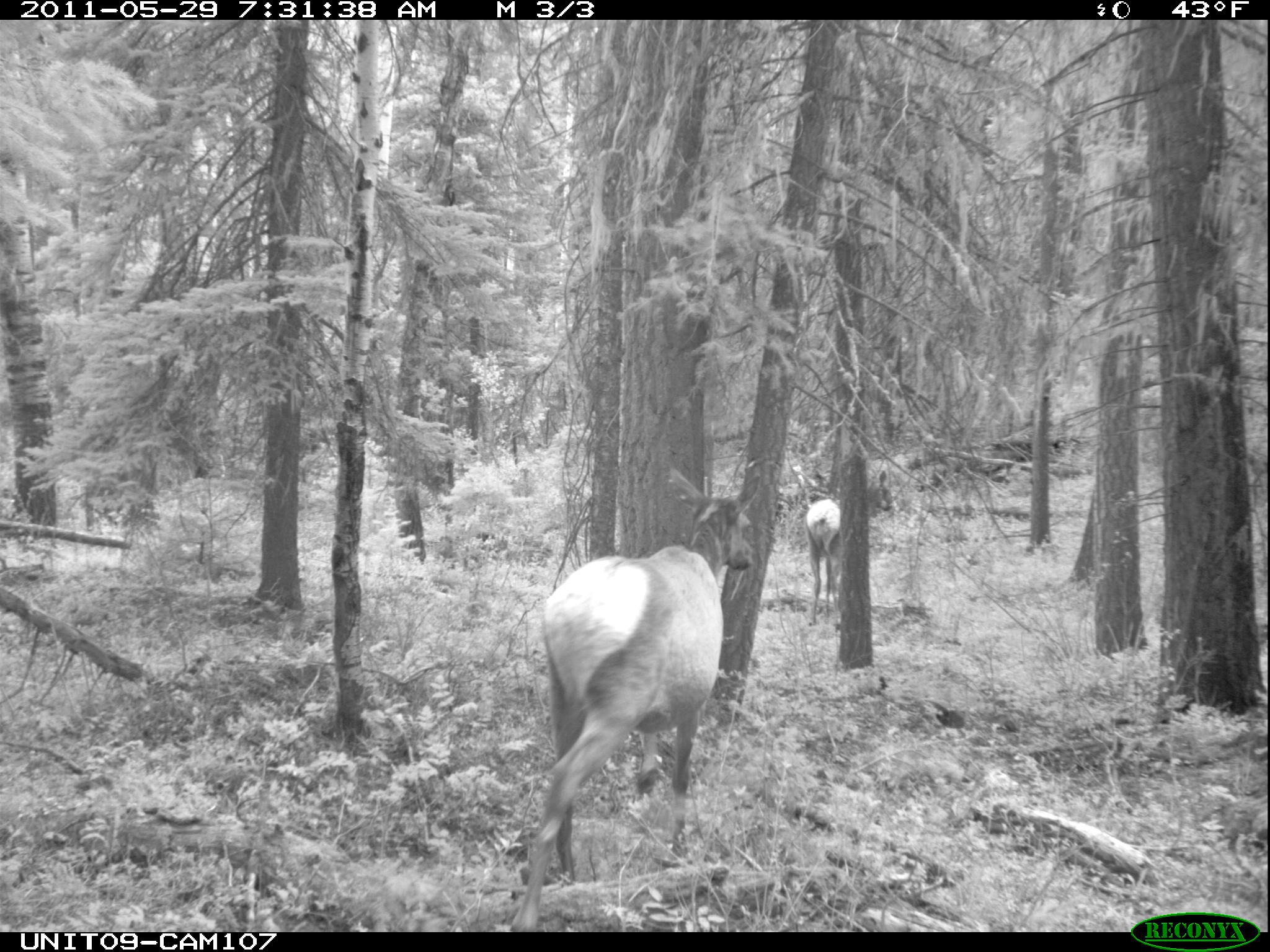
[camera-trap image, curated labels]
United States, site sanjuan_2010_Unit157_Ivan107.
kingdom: Animalia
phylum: Chordata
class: Mammalia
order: Artiodactyla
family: Cervidae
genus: Cervus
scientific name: Cervus elaphus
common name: red deer